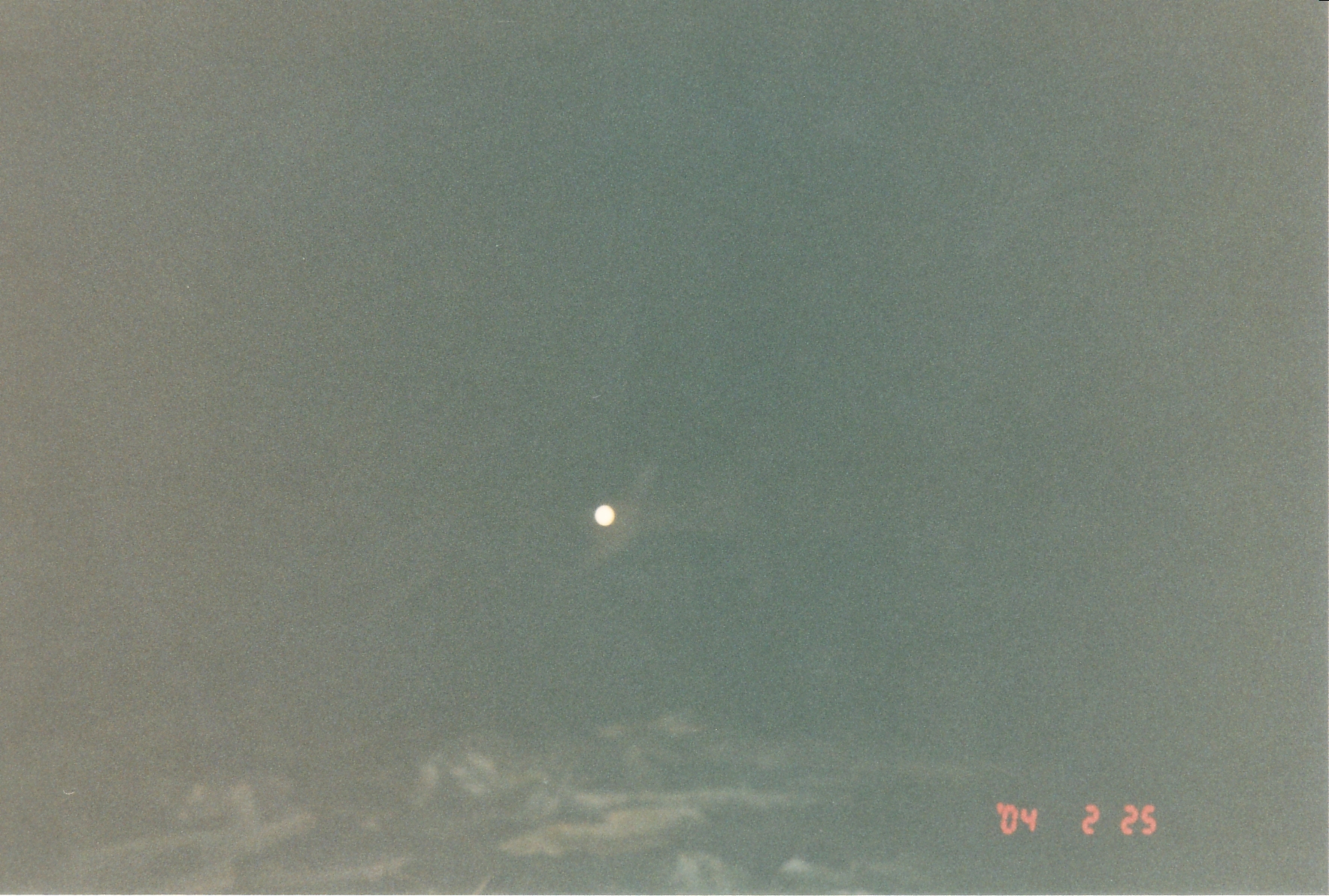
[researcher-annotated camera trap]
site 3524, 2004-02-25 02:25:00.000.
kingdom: Animalia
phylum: Chordata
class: Mammalia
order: Artiodactyla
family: Cervidae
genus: Muntiacus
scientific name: Muntiacus muntjak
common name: southern red muntjac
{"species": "Muntiacus muntjak (southern red muntjac)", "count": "1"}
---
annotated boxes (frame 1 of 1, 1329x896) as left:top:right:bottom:
muntiacus muntjak: 578:466:675:597